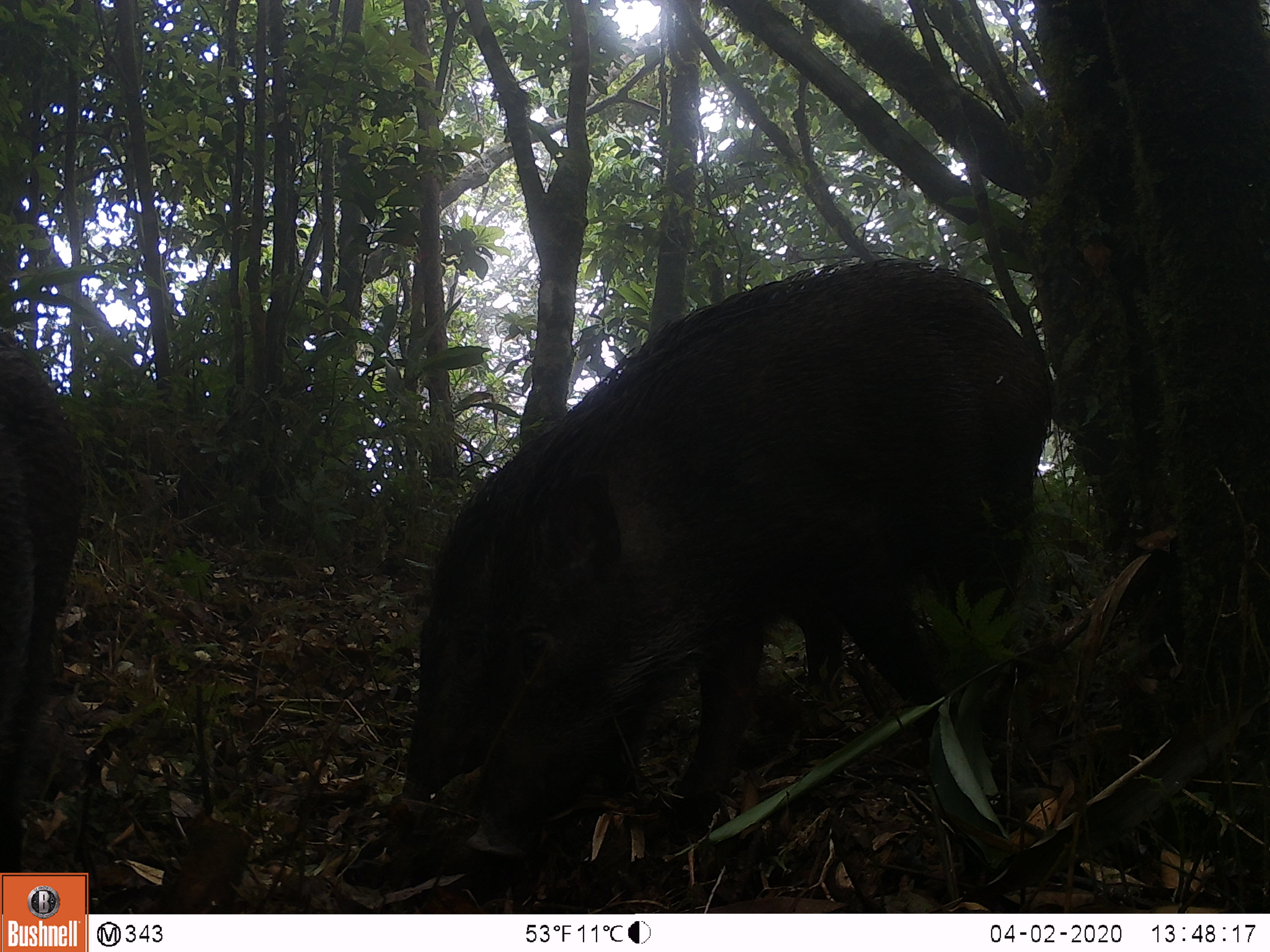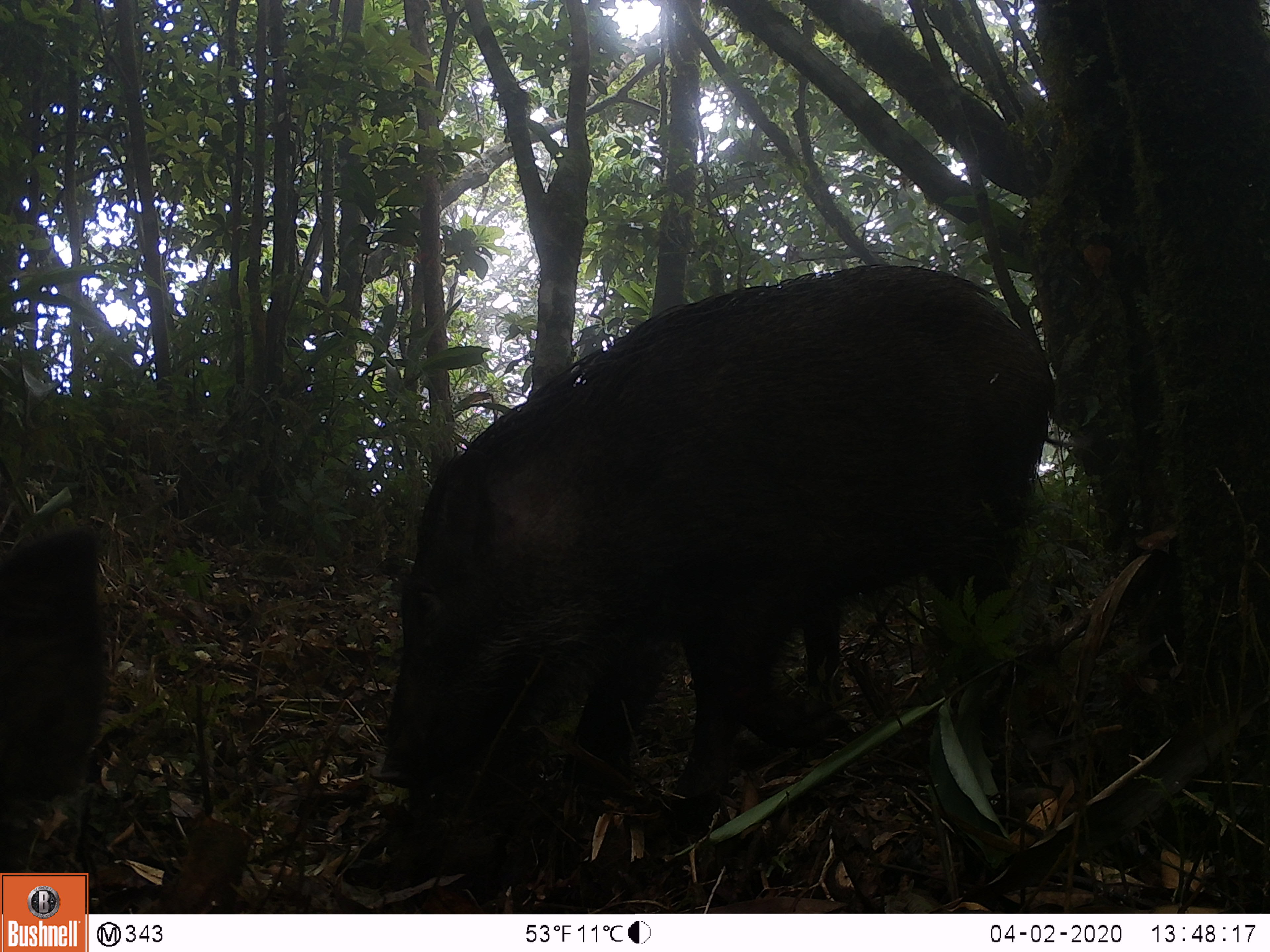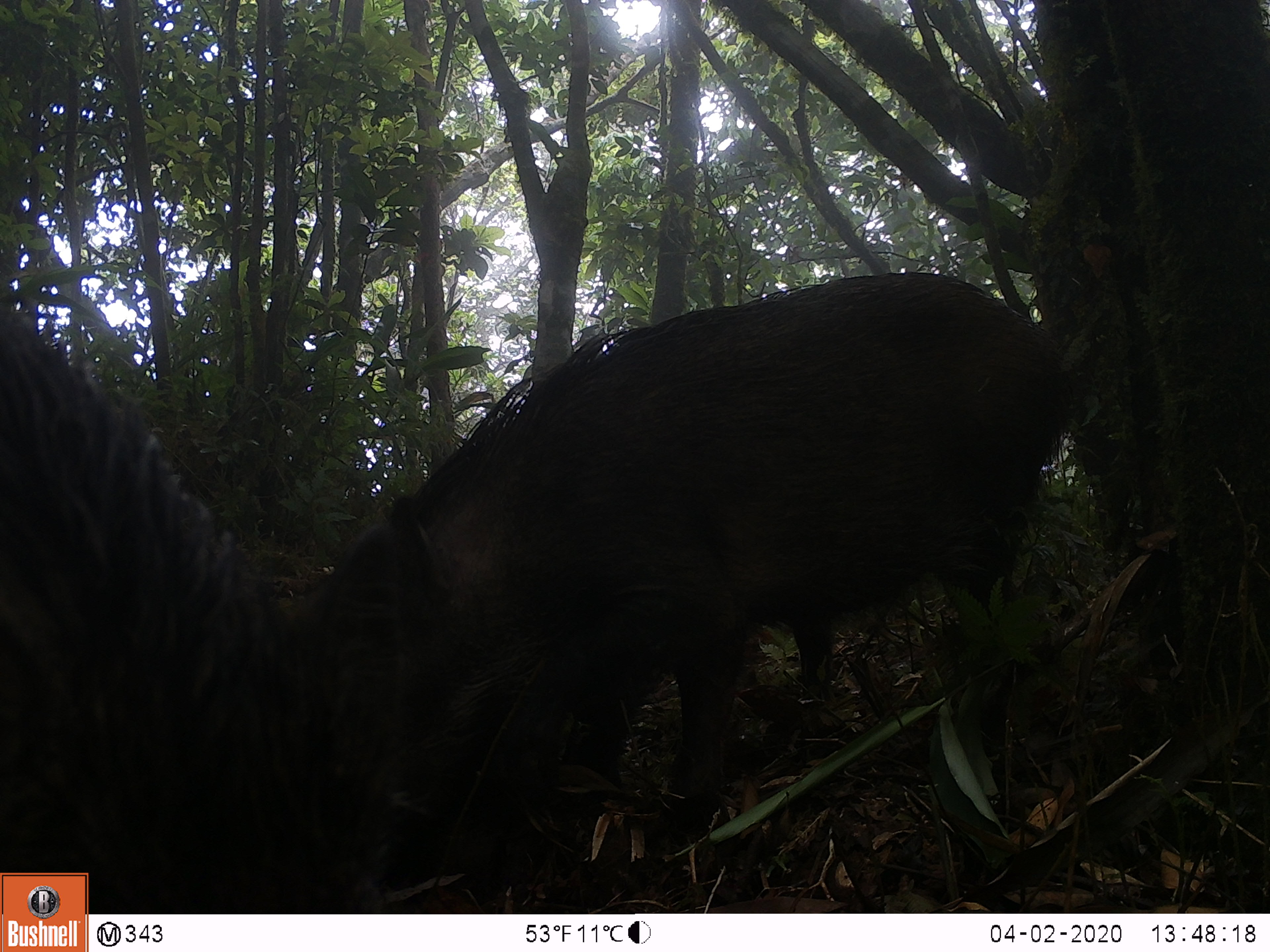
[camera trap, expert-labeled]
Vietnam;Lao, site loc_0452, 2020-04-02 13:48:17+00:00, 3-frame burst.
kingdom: Animalia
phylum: Chordata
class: Mammalia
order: Artiodactyla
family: Suidae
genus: Sus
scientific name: Sus scrofa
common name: eurasian wild pig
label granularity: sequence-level